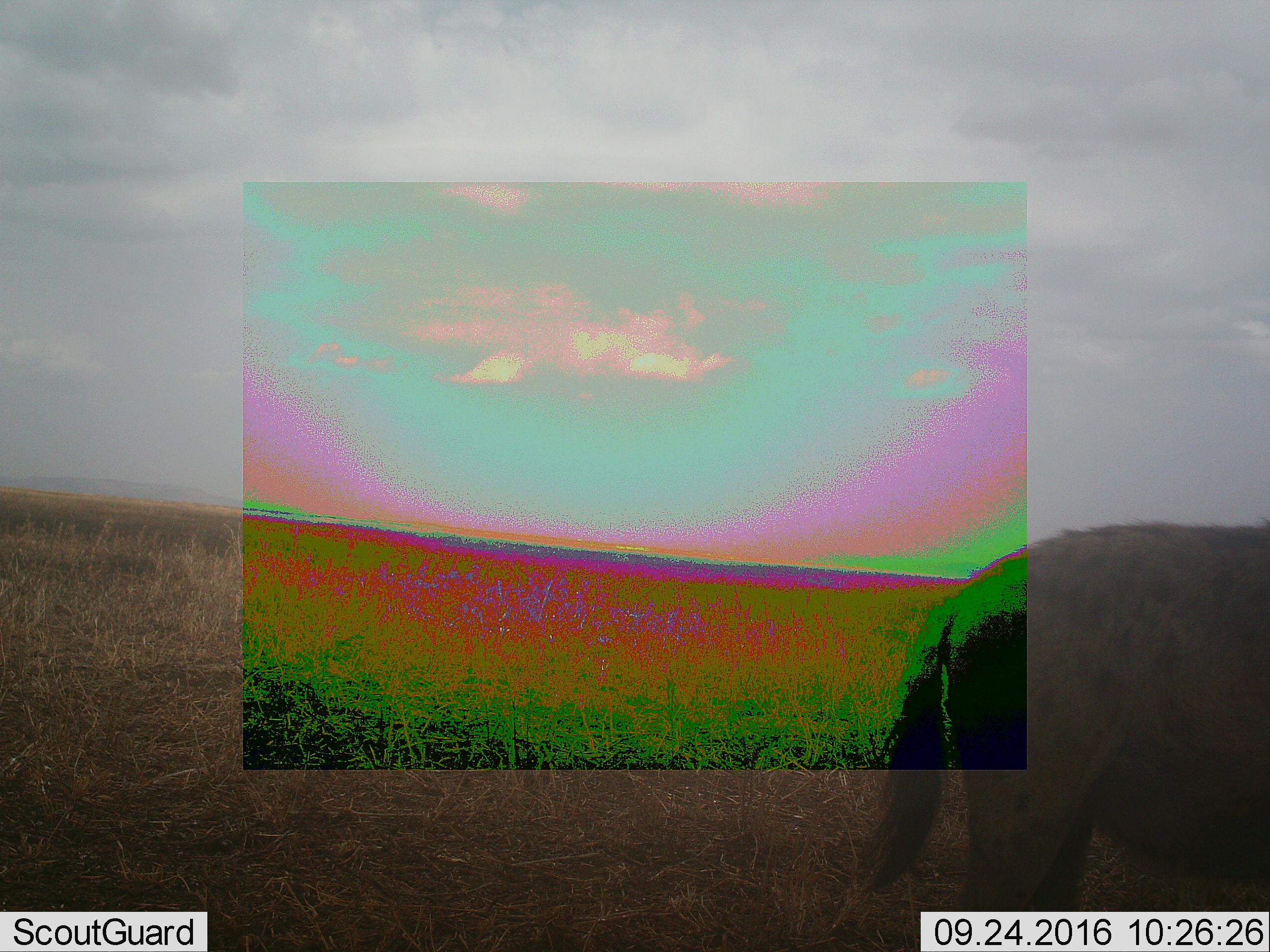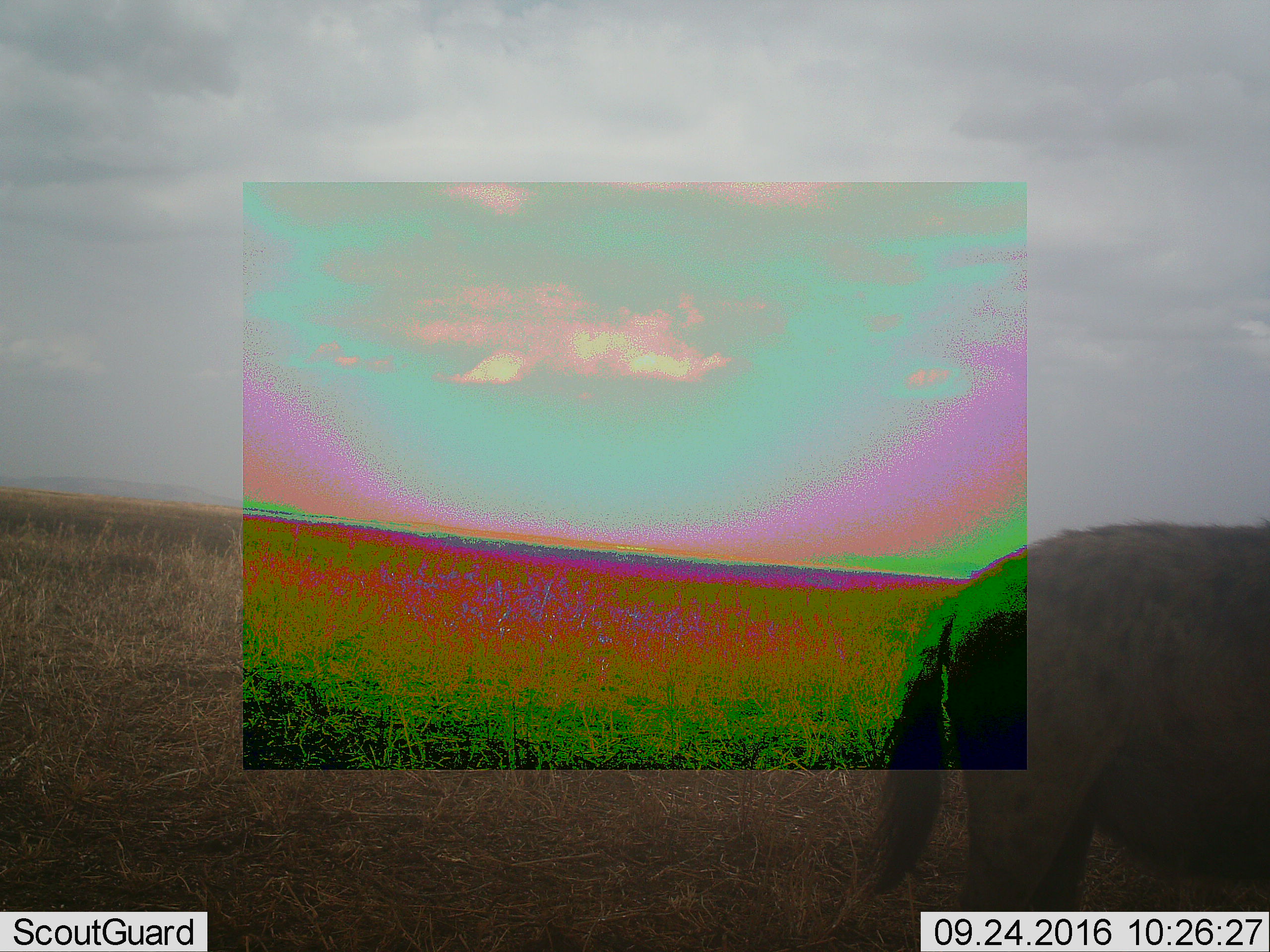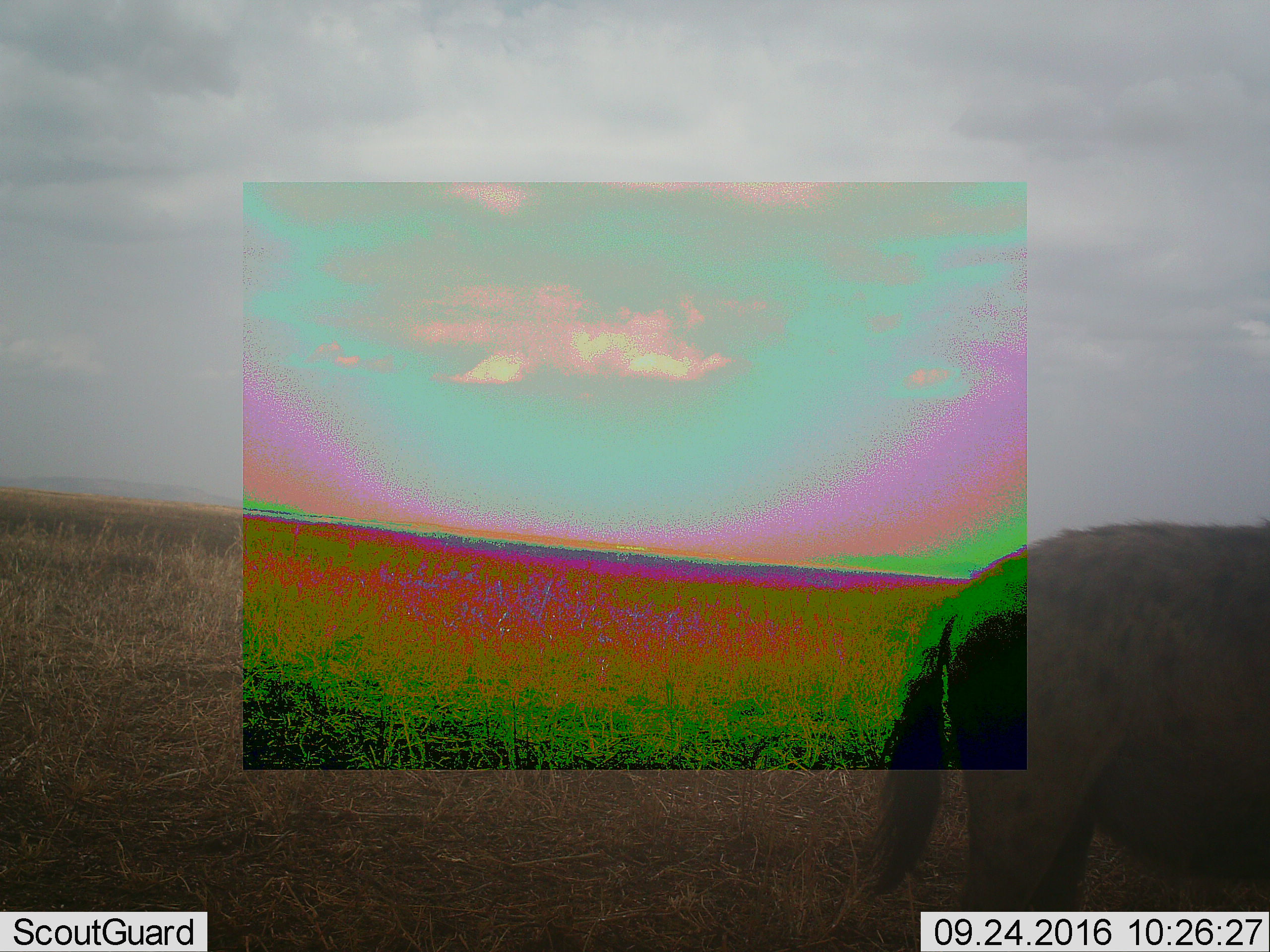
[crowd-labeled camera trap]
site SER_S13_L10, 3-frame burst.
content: unidentified animal